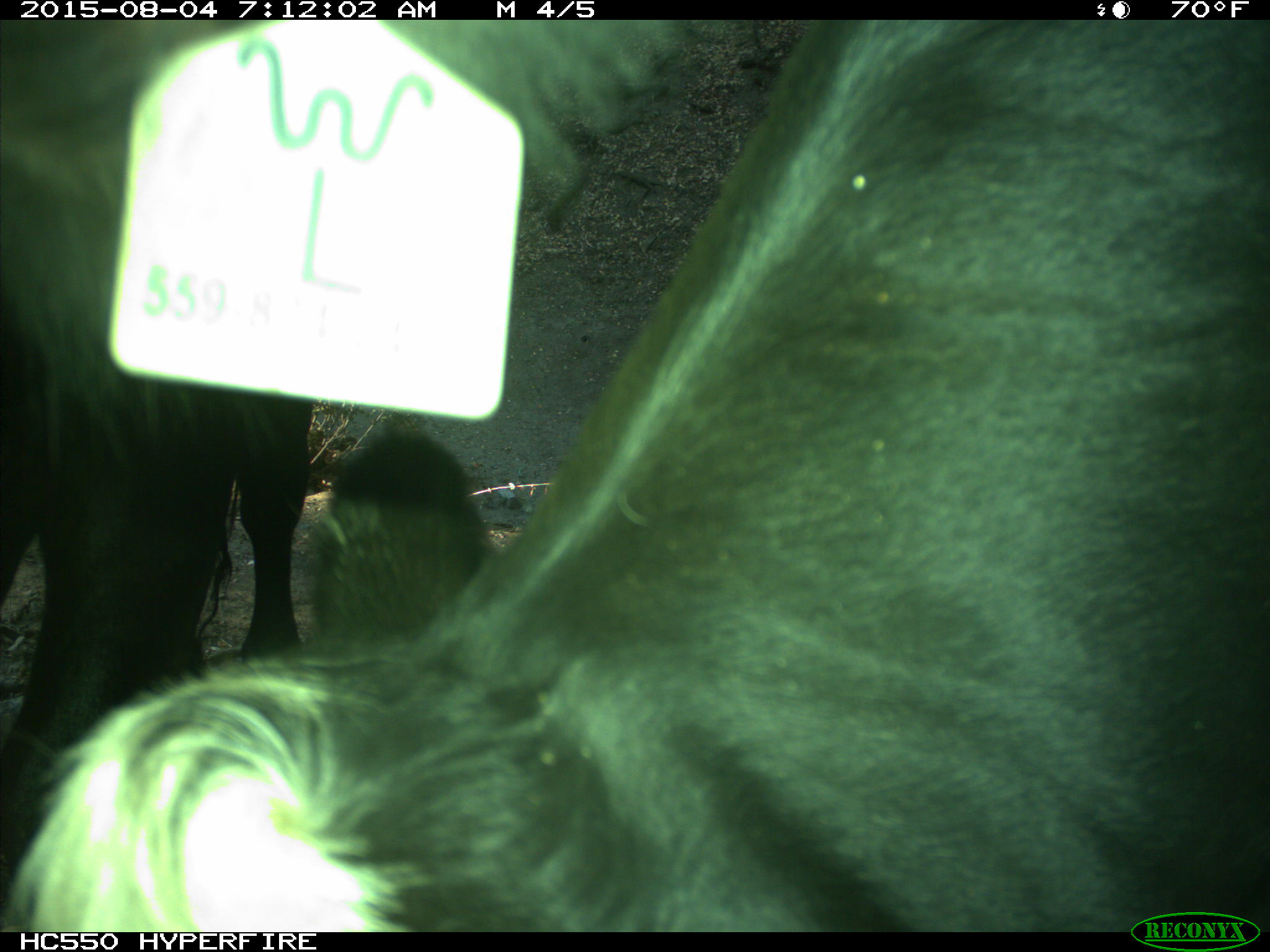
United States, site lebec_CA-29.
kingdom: Animalia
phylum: Chordata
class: Mammalia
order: Artiodactyla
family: Bovidae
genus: Bos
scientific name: Bos taurus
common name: domestic cow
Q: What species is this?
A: Bos taurus (domestic cow).